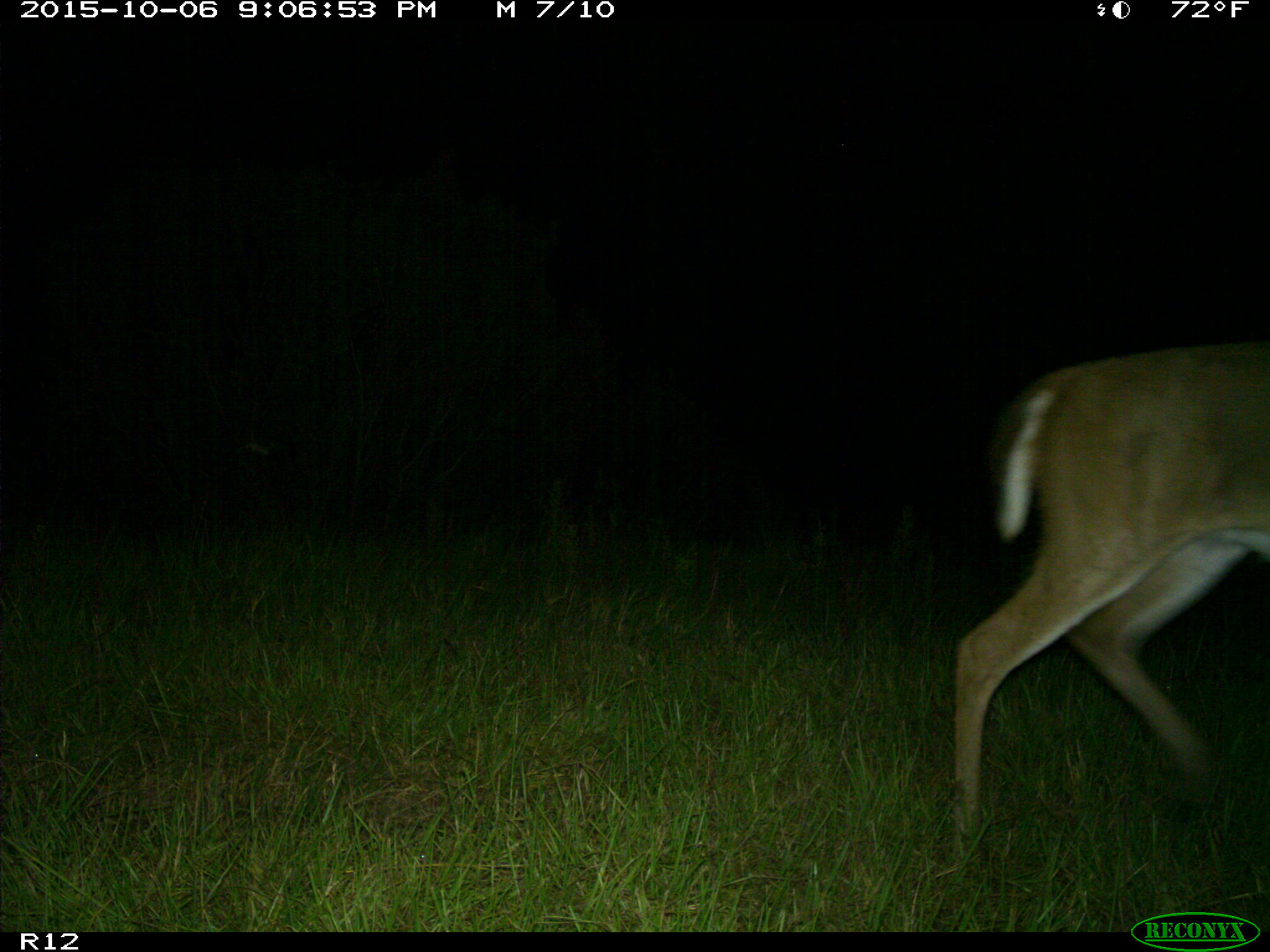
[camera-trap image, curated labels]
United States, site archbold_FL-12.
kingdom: Animalia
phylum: Chordata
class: Mammalia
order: Artiodactyla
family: Cervidae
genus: Odocoileus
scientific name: Odocoileus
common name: deer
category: unidentified deer